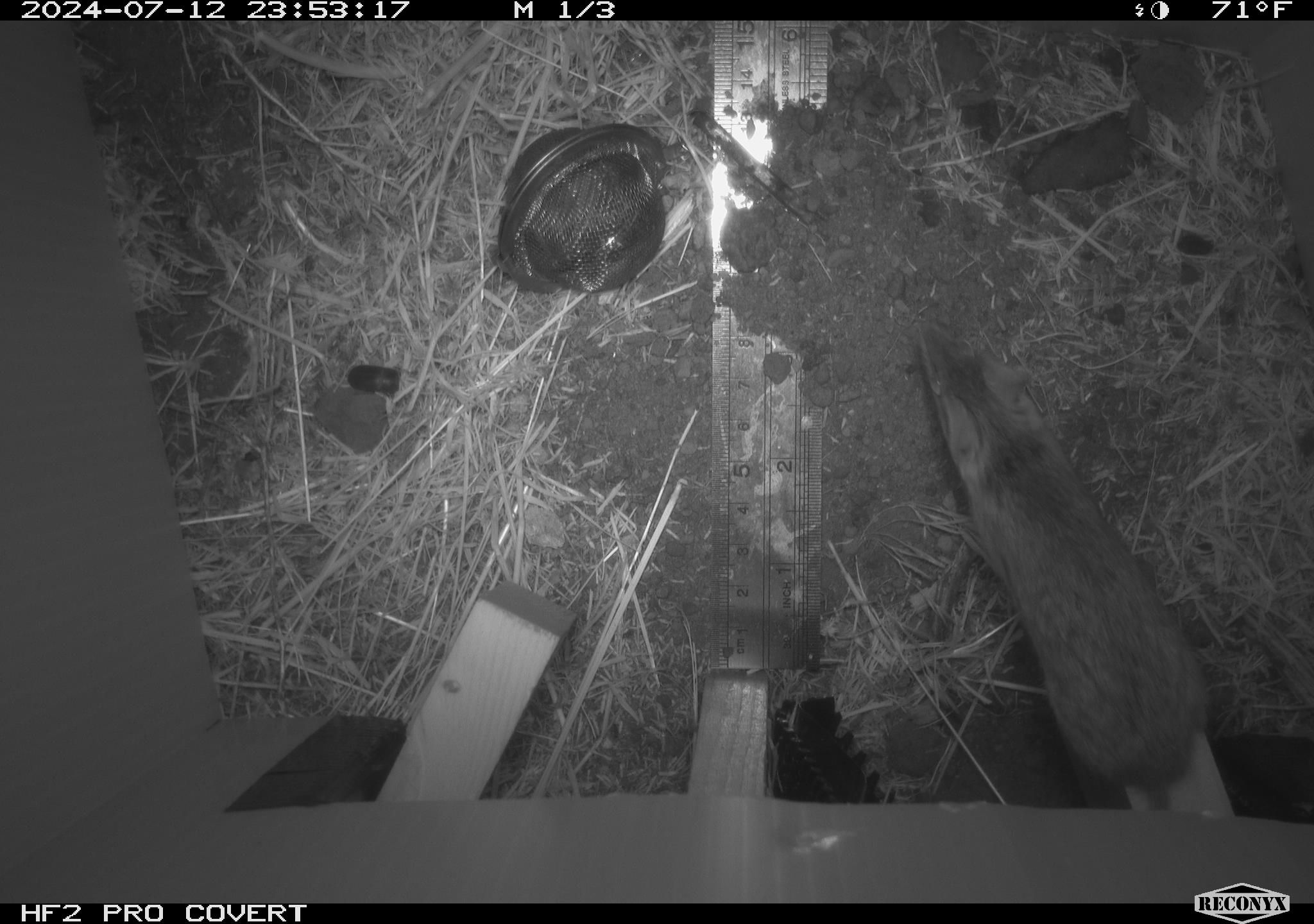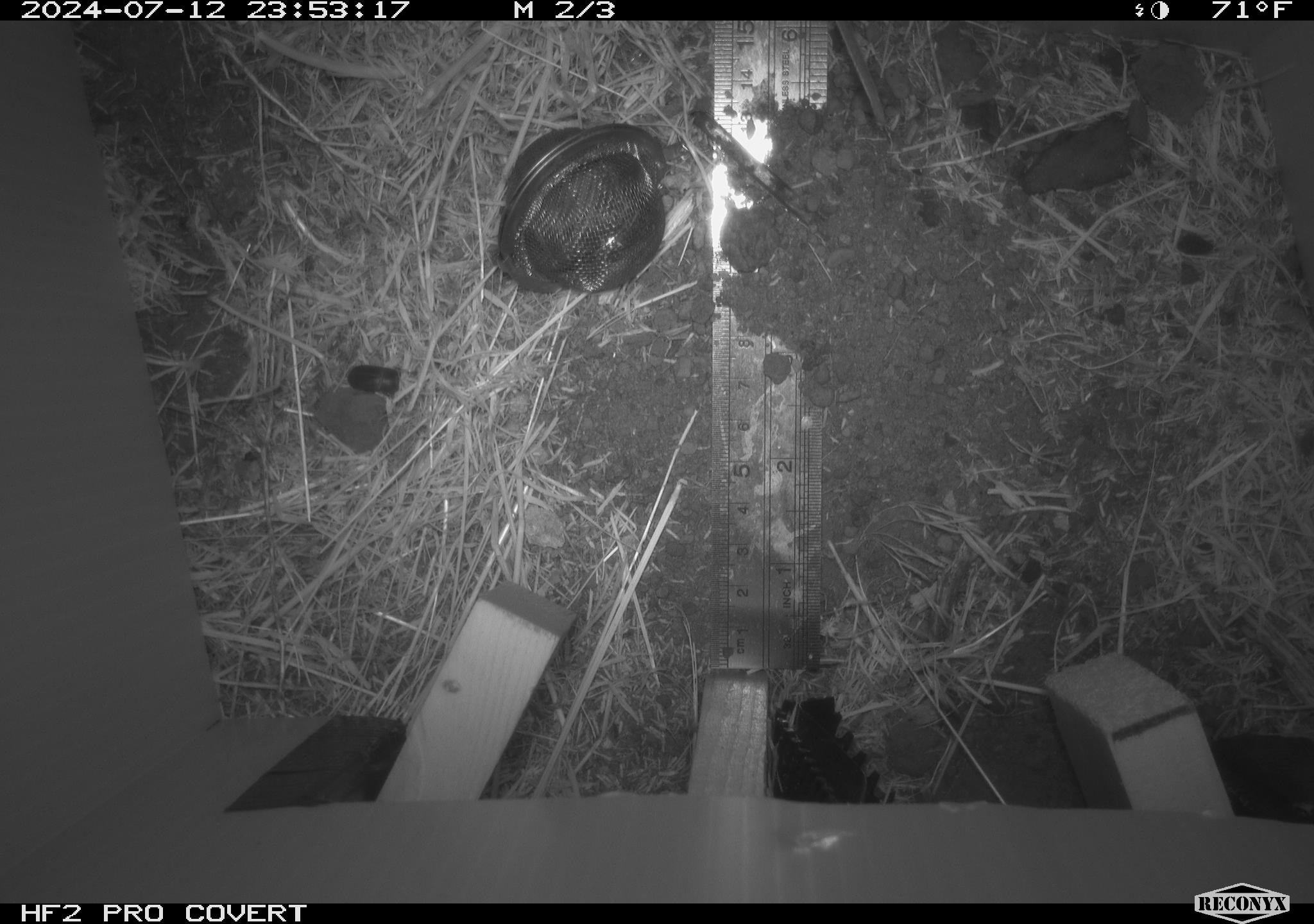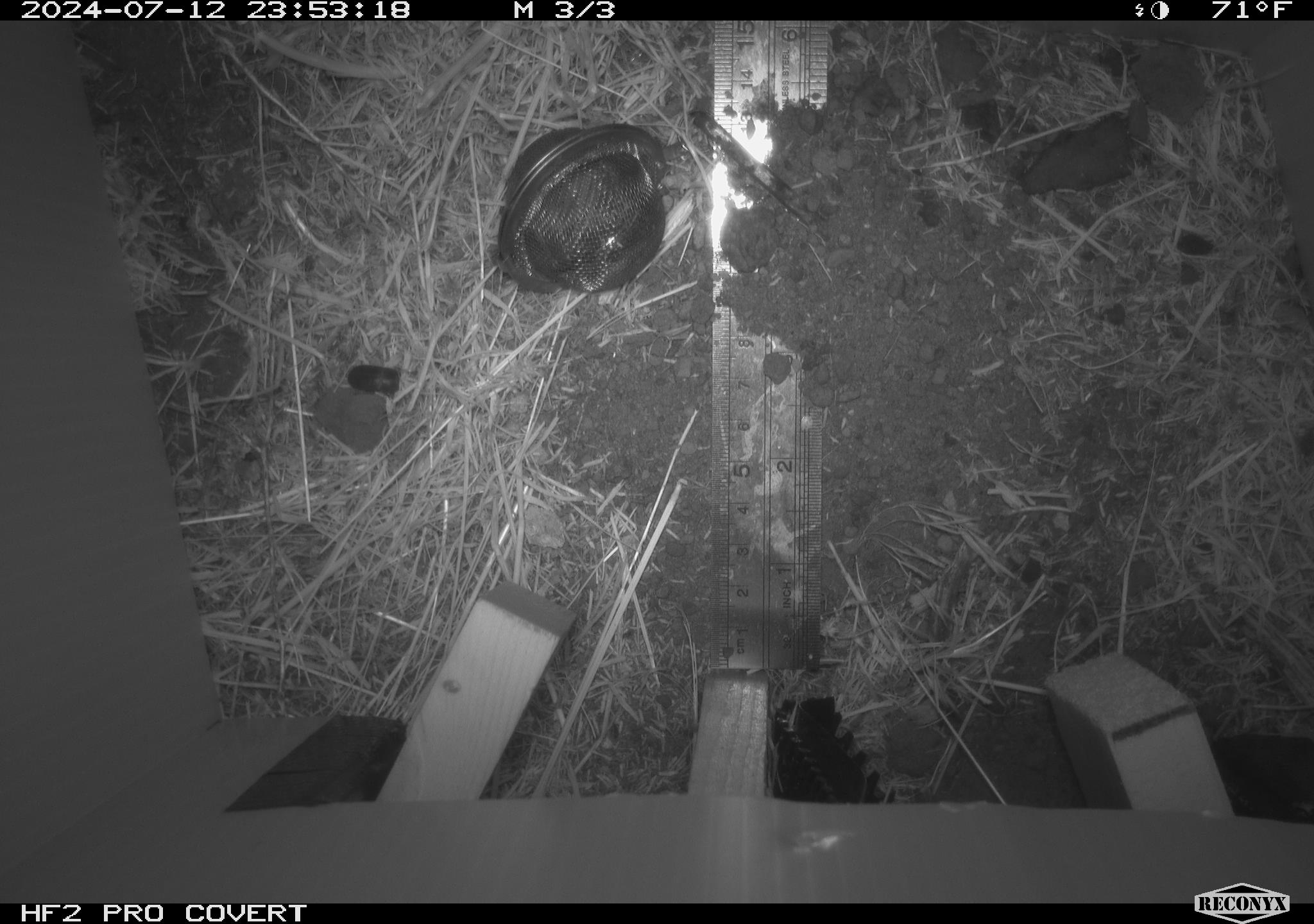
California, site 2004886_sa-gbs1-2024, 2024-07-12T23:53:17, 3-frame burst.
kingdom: Animalia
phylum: Chordata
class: Mammalia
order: Rodentia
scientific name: Rodentia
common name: mouse species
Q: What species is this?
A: Mouse species (Rodentia).